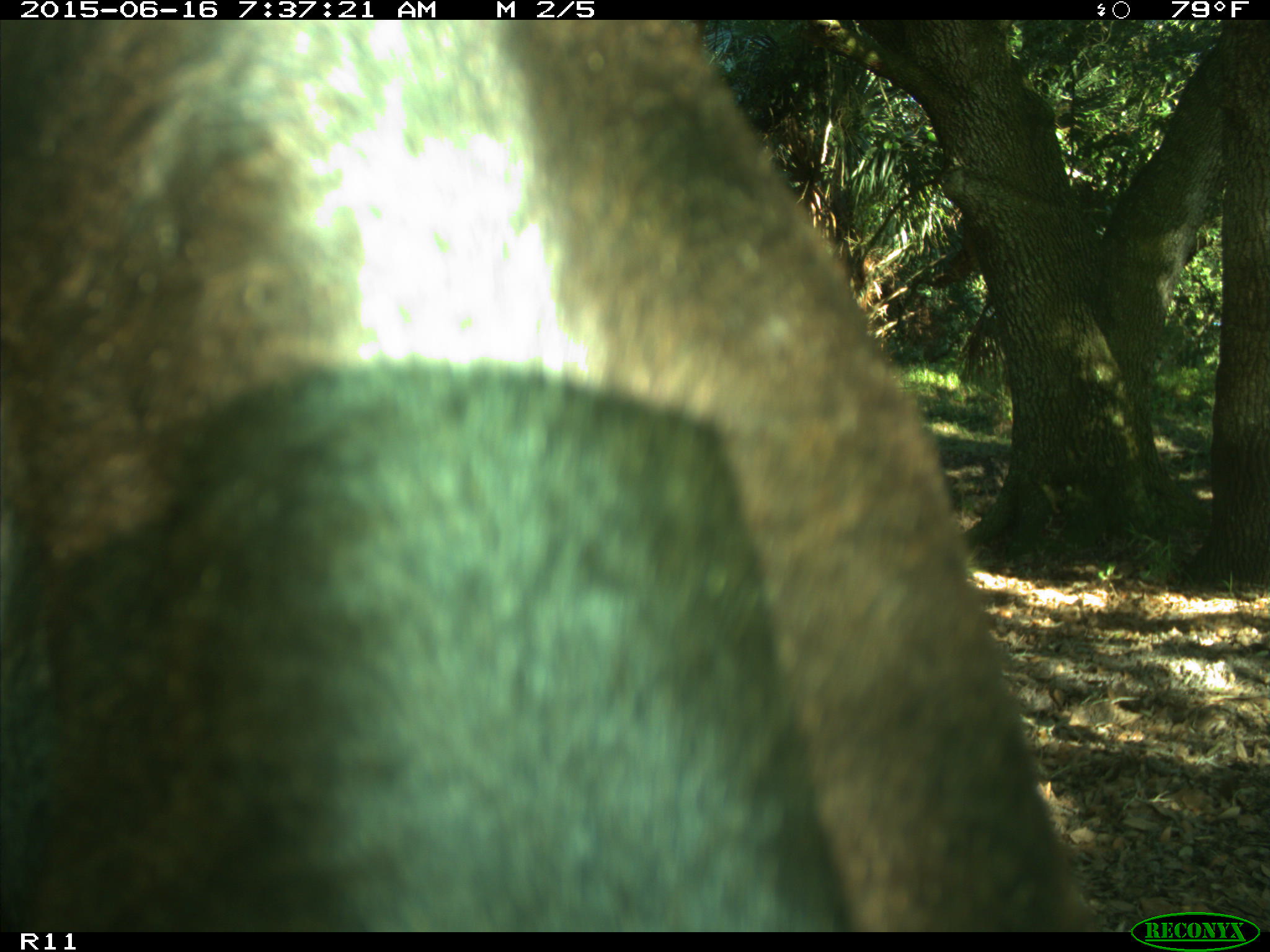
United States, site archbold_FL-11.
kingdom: Animalia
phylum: Chordata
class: Mammalia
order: Artiodactyla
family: Bovidae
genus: Bos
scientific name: Bos taurus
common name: domestic cow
Bos taurus (domestic cow).